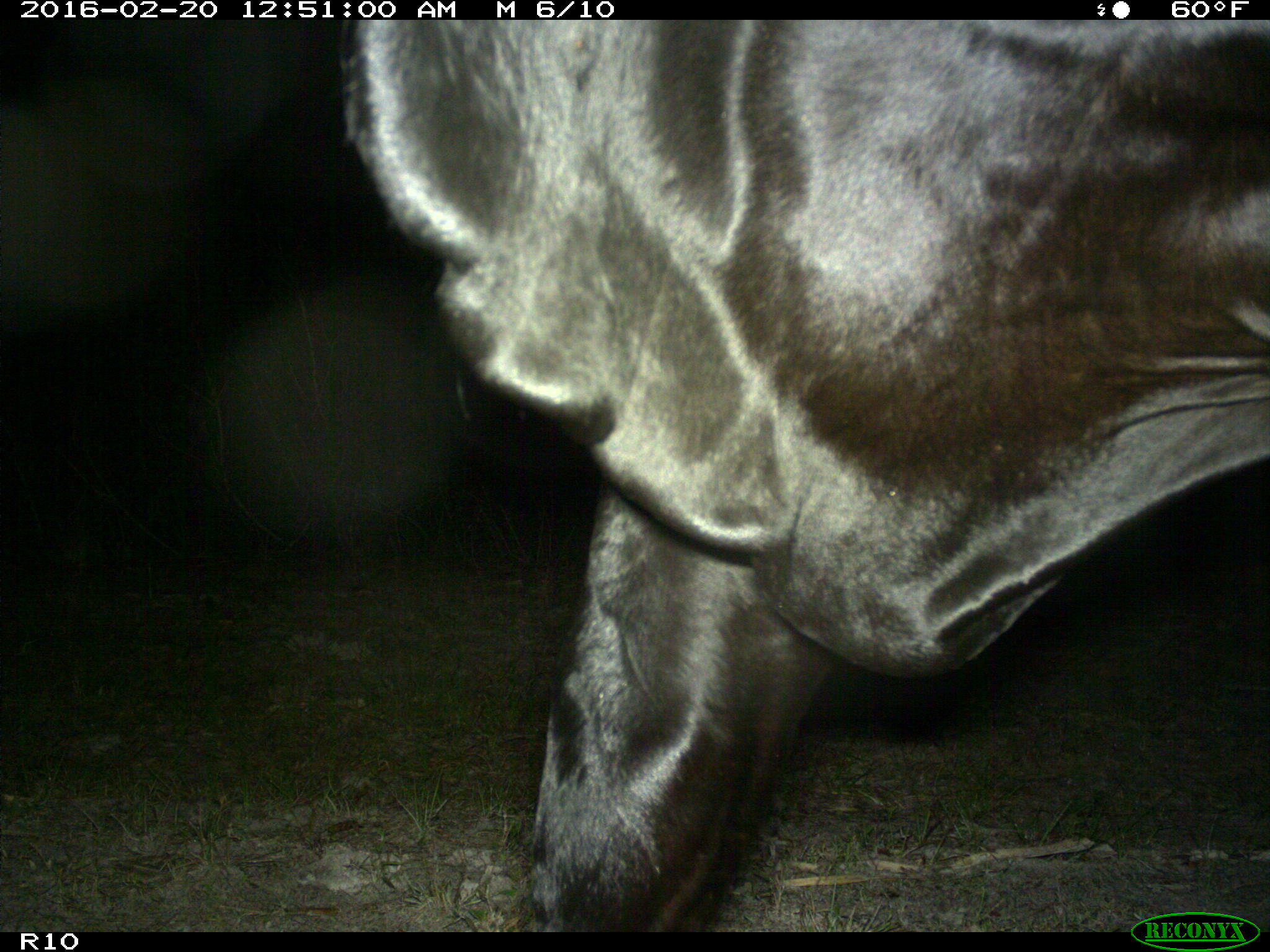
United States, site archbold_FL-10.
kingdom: Animalia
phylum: Chordata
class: Mammalia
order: Artiodactyla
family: Bovidae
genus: Bos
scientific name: Bos taurus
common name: domestic cow